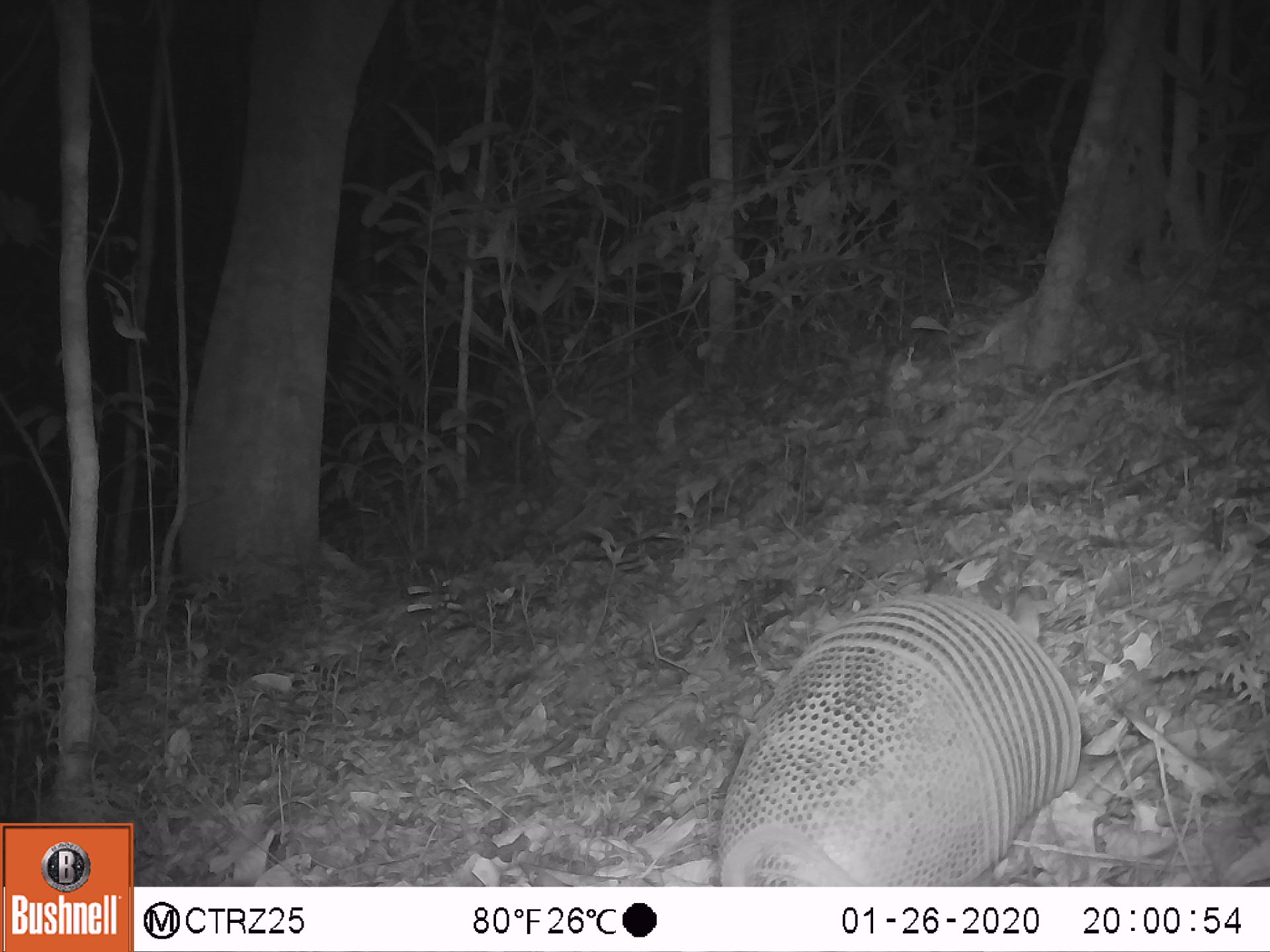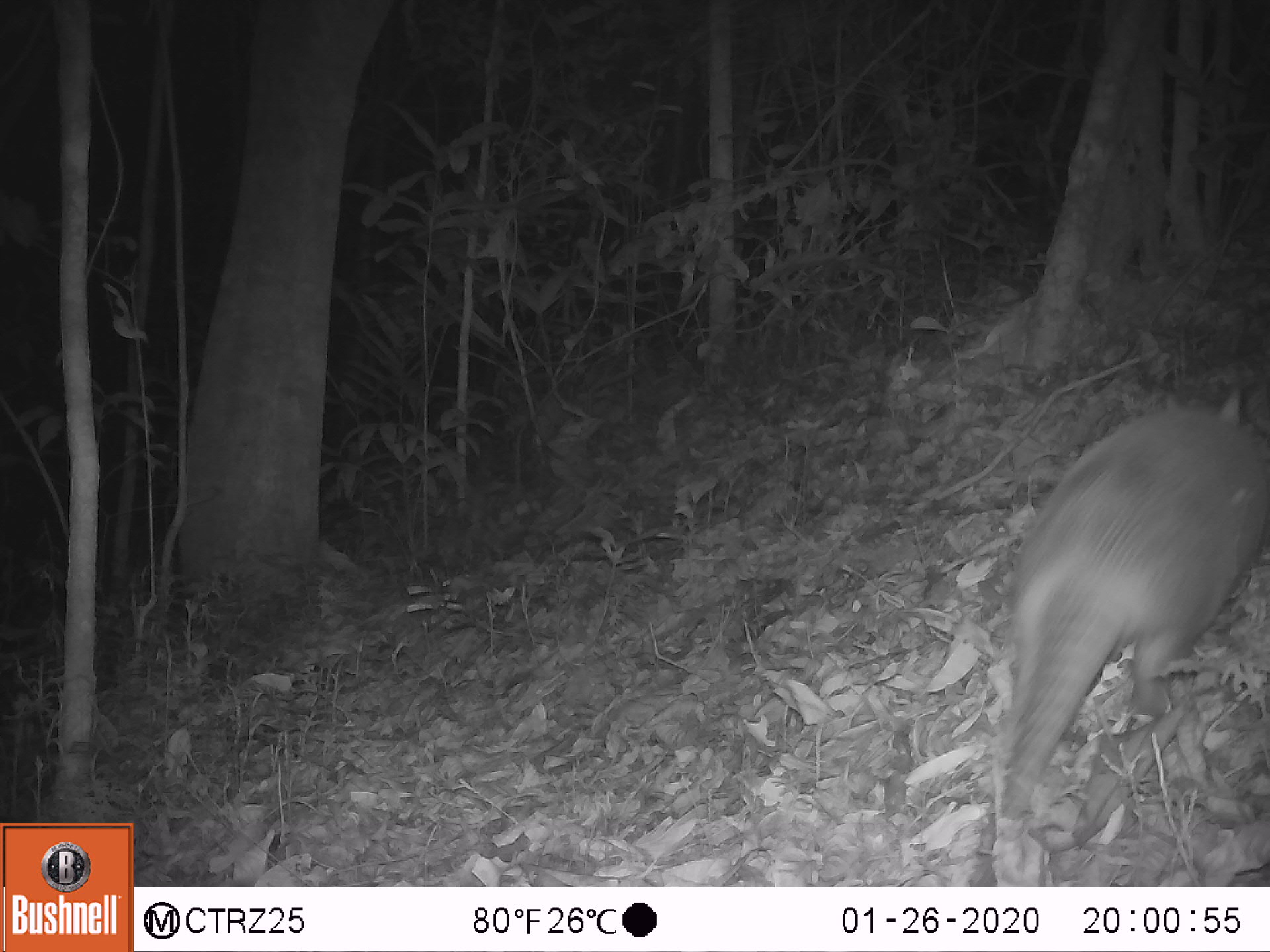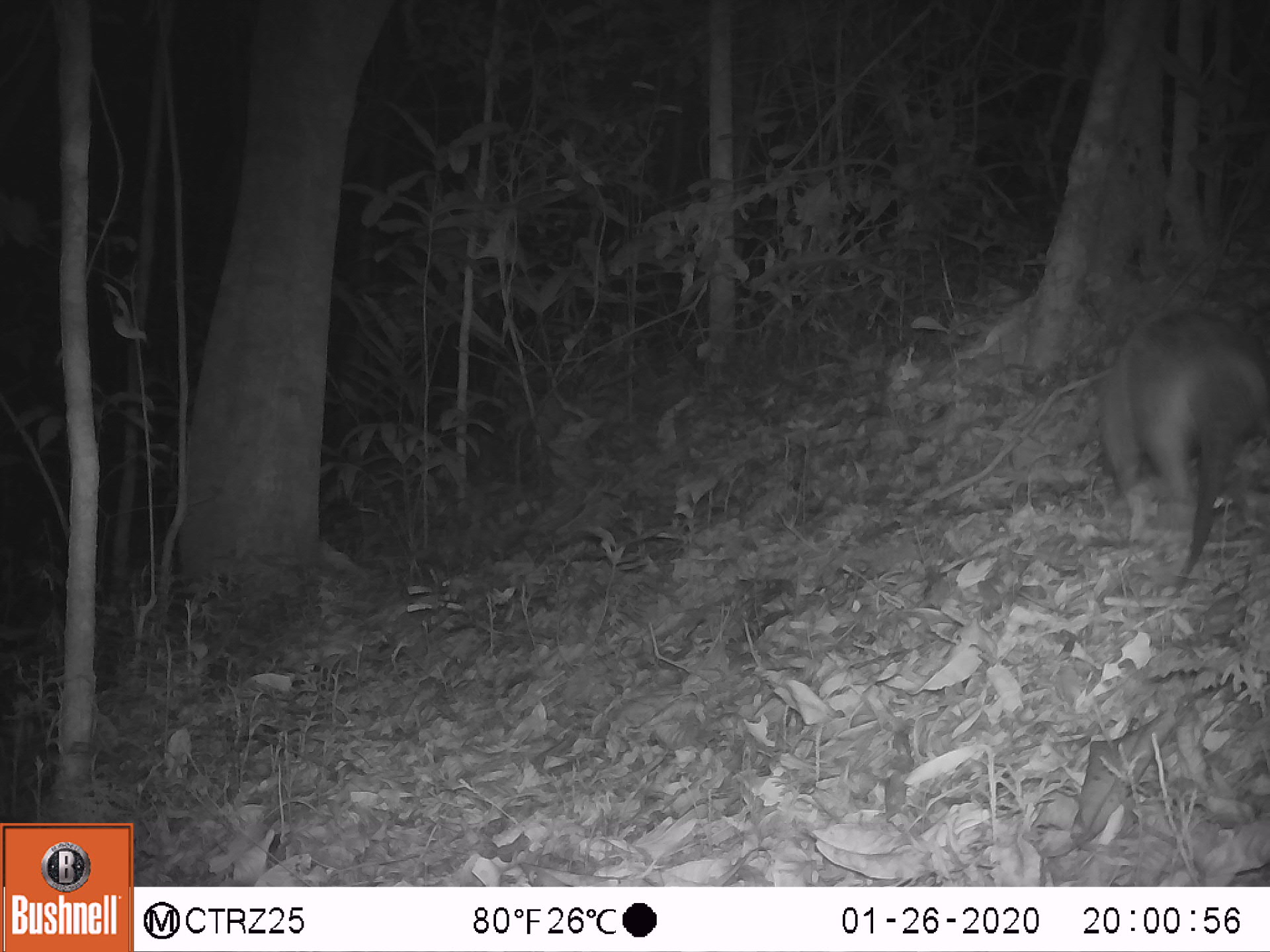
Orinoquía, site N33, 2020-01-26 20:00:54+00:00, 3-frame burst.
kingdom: Animalia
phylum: Chordata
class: Mammalia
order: Cingulata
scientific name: Cingulata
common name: armadillo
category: unknown armadillo